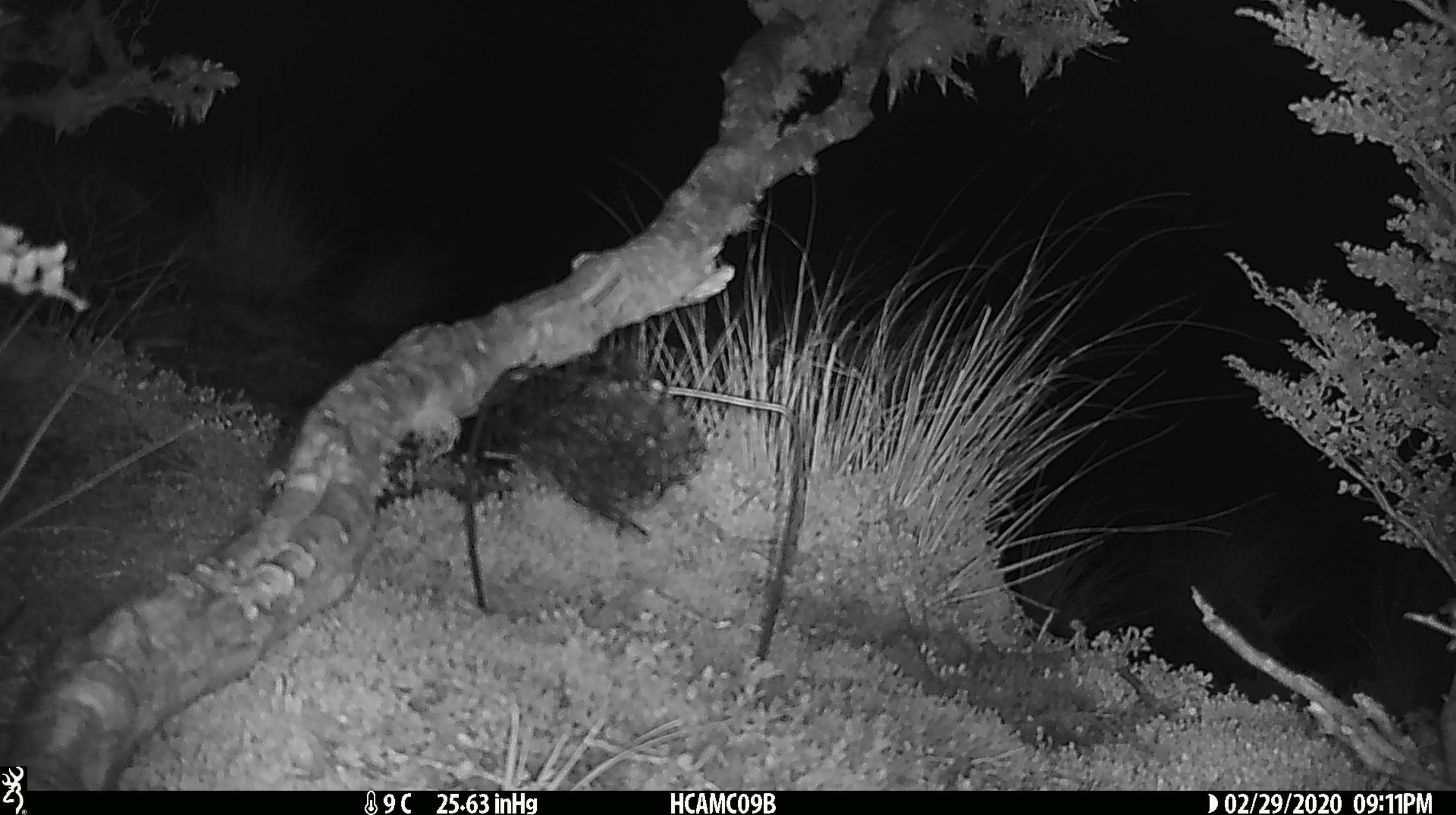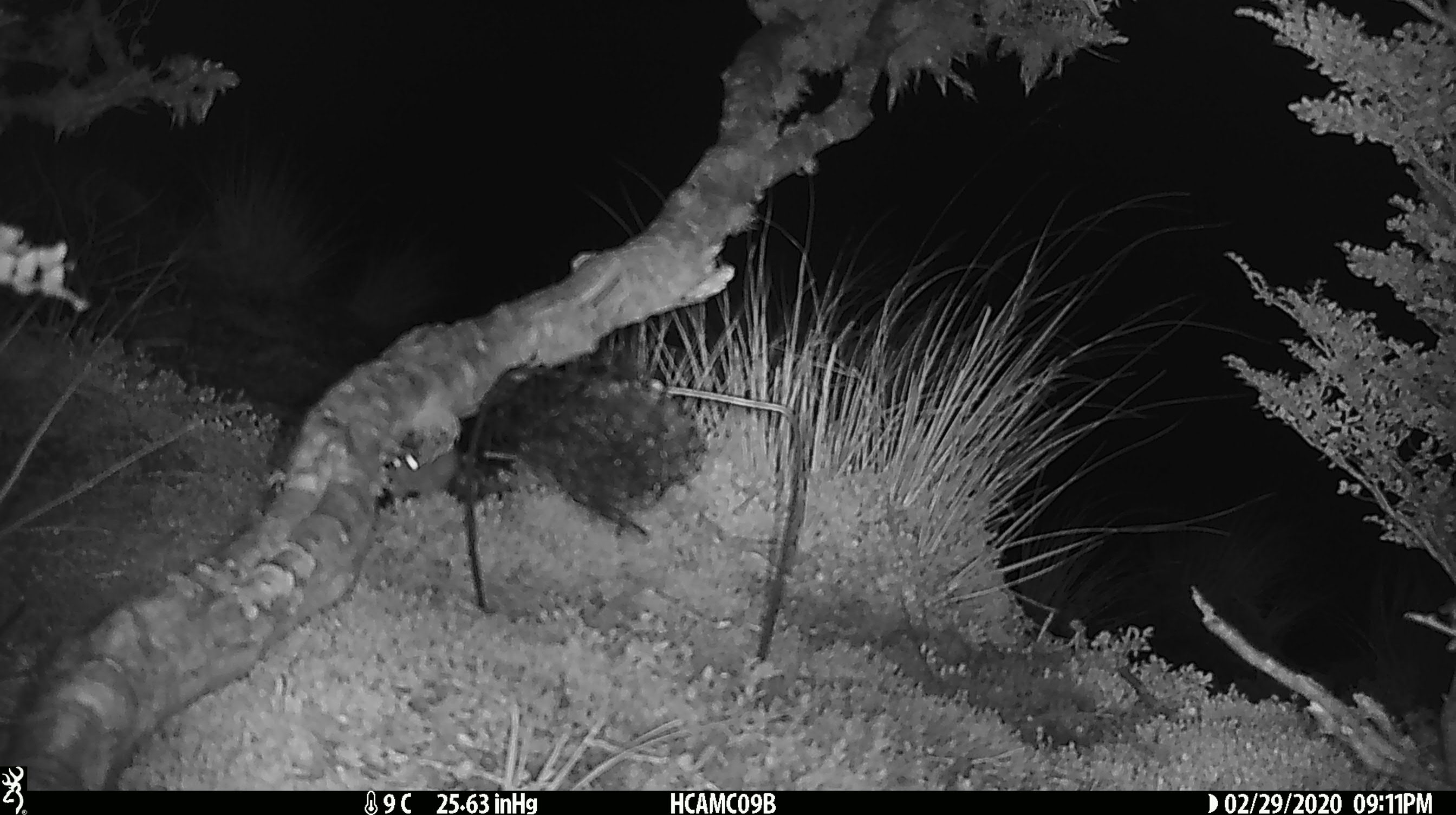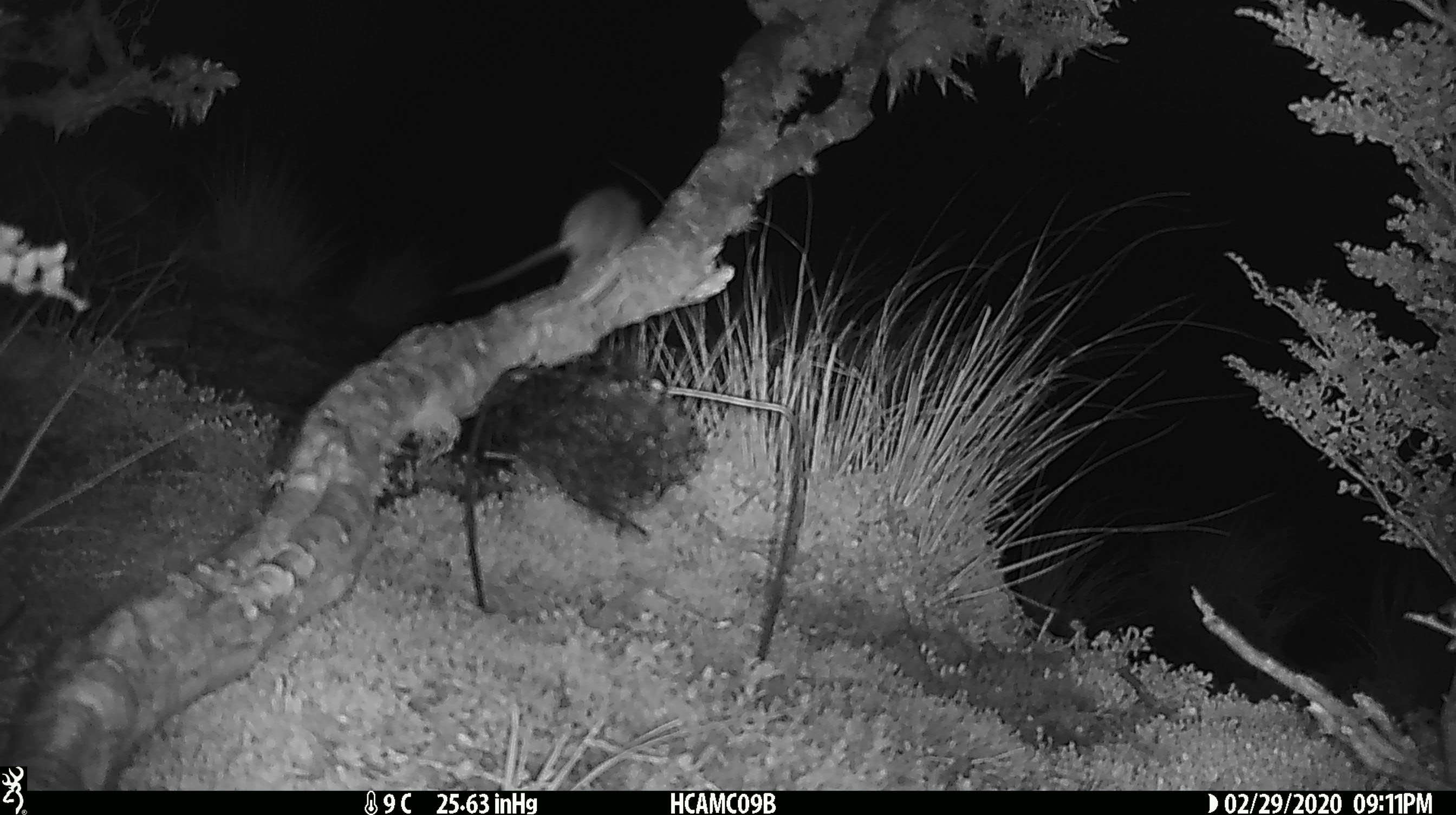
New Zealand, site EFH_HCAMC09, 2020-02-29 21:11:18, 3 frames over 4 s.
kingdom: Animalia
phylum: Chordata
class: Mammalia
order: Rodentia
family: Muridae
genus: Mus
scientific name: Mus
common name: mouse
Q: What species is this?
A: Mouse (Mus).